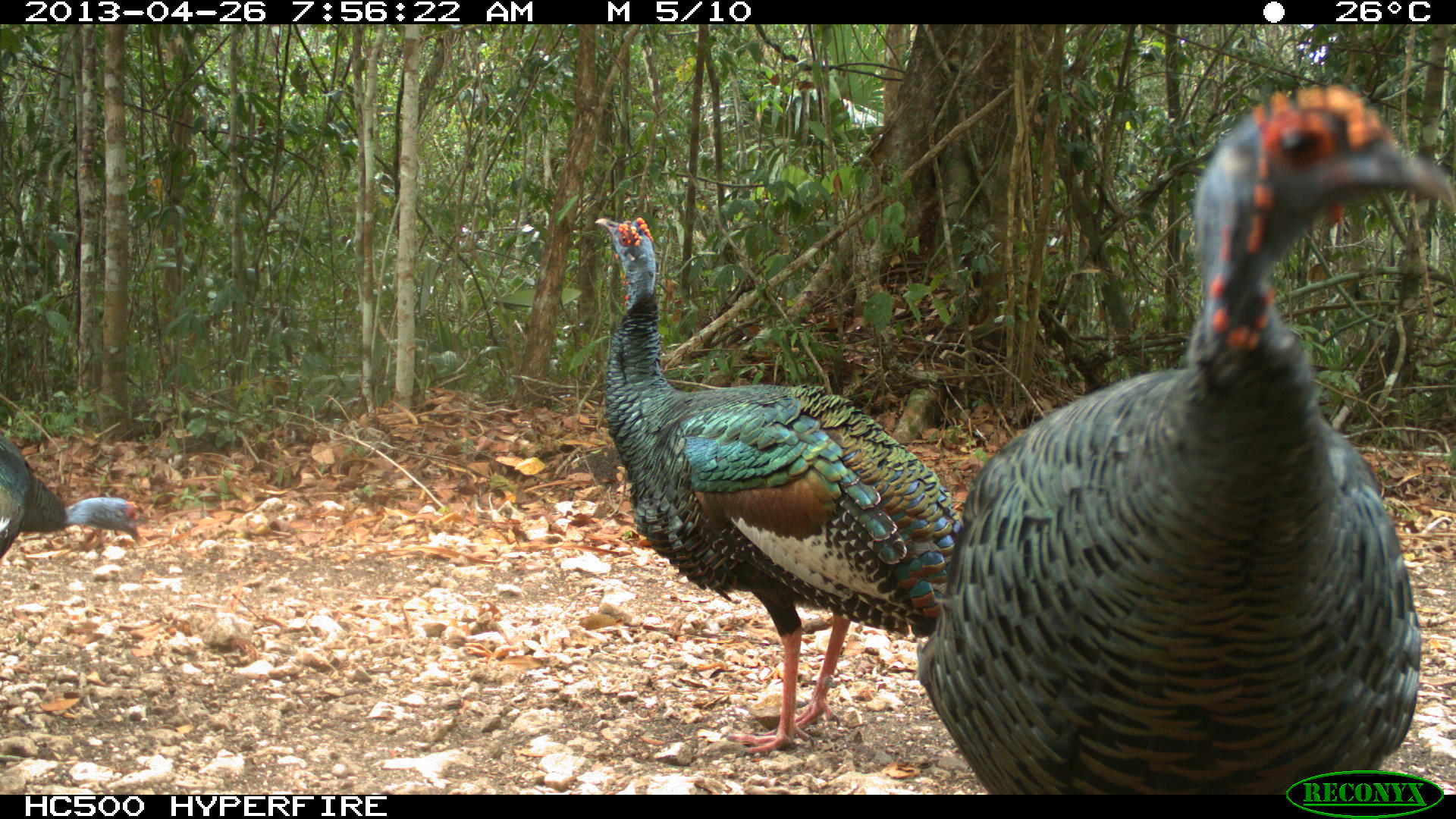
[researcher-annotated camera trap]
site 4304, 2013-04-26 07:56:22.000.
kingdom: Animalia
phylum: Chordata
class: Aves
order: Galliformes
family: Phasianidae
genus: Meleagris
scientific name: Meleagris ocellata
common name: ocellated turkey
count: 3